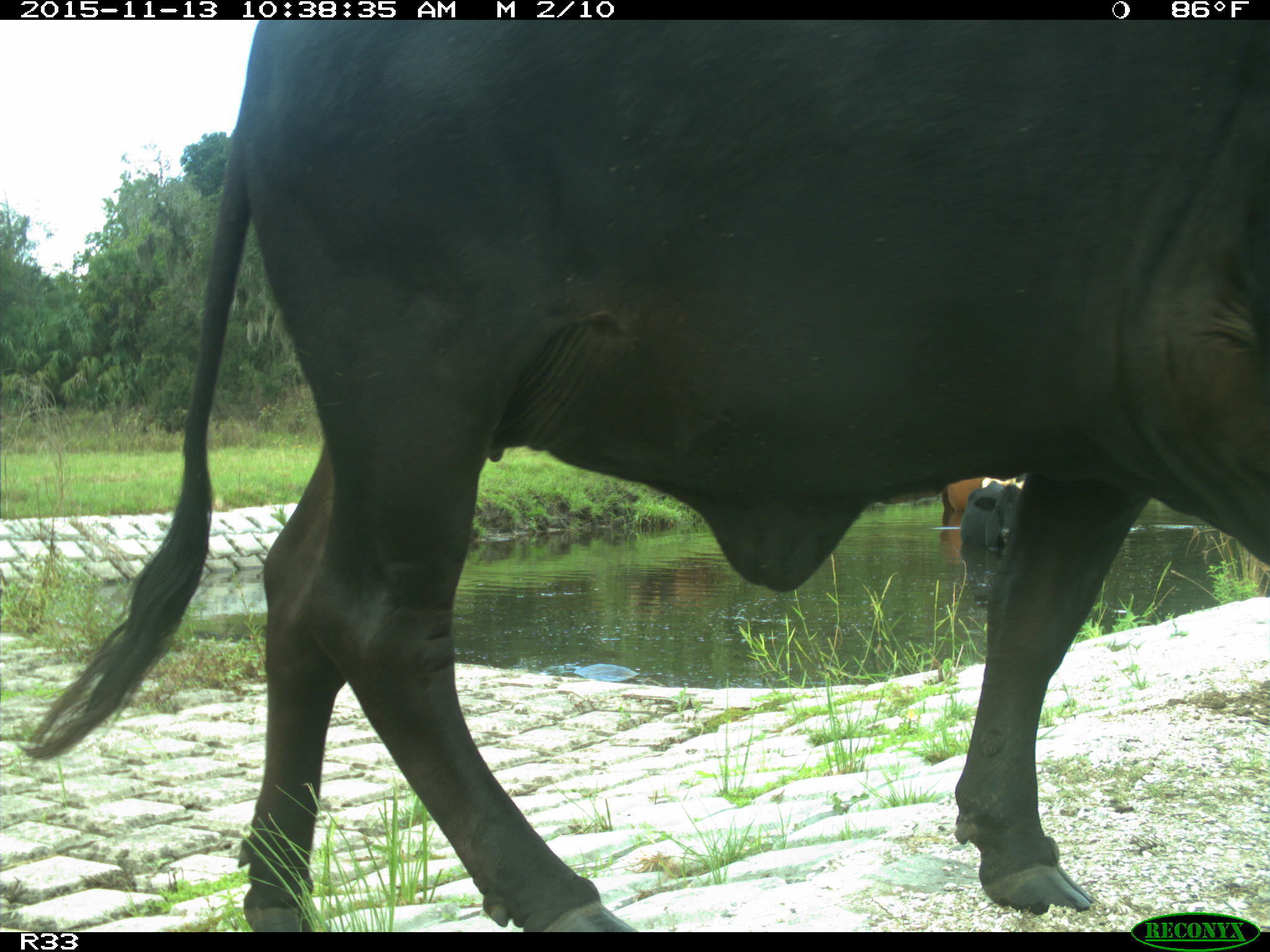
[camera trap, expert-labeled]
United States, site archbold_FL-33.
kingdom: Animalia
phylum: Chordata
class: Mammalia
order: Artiodactyla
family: Bovidae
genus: Bos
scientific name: Bos taurus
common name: domestic cow